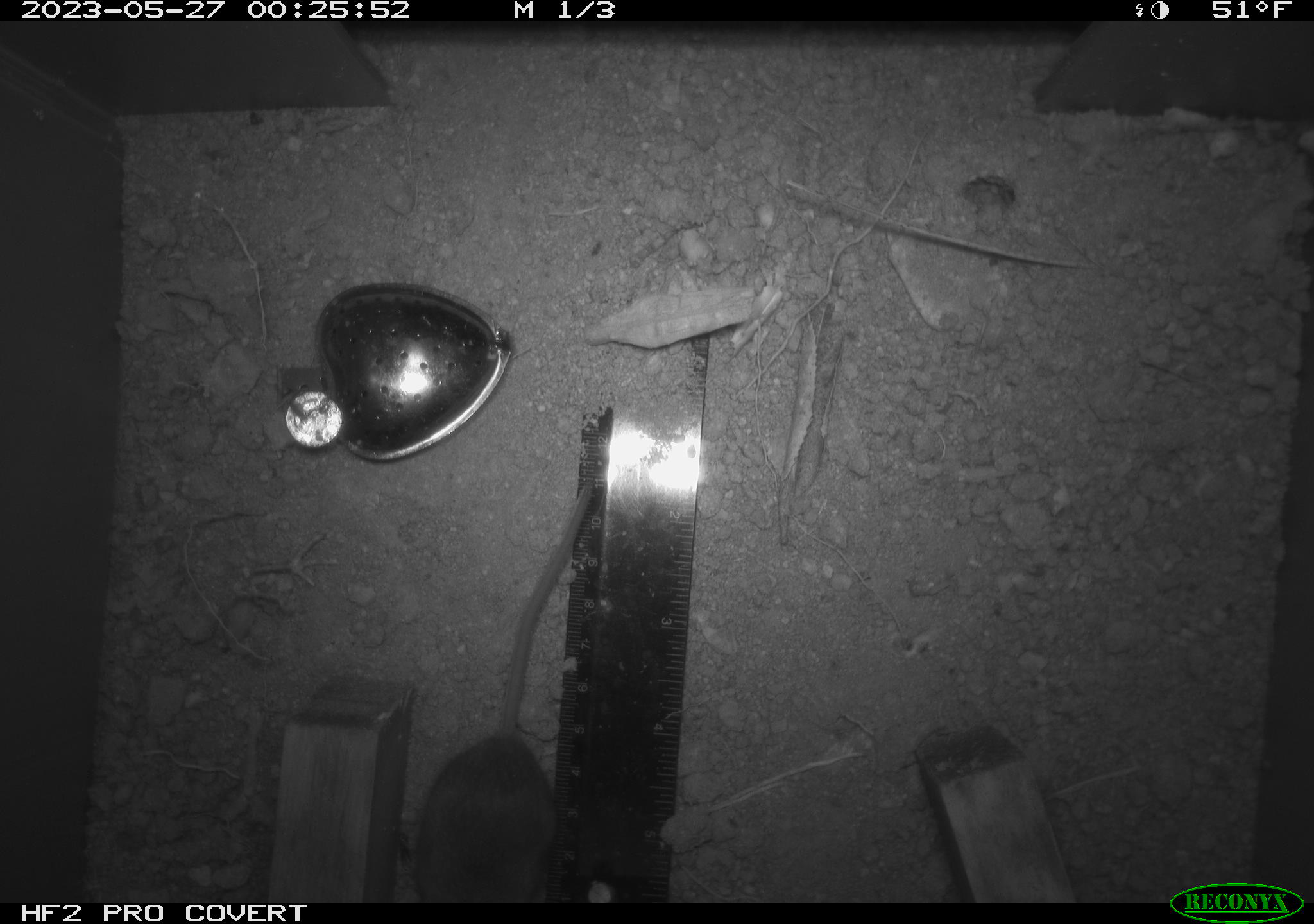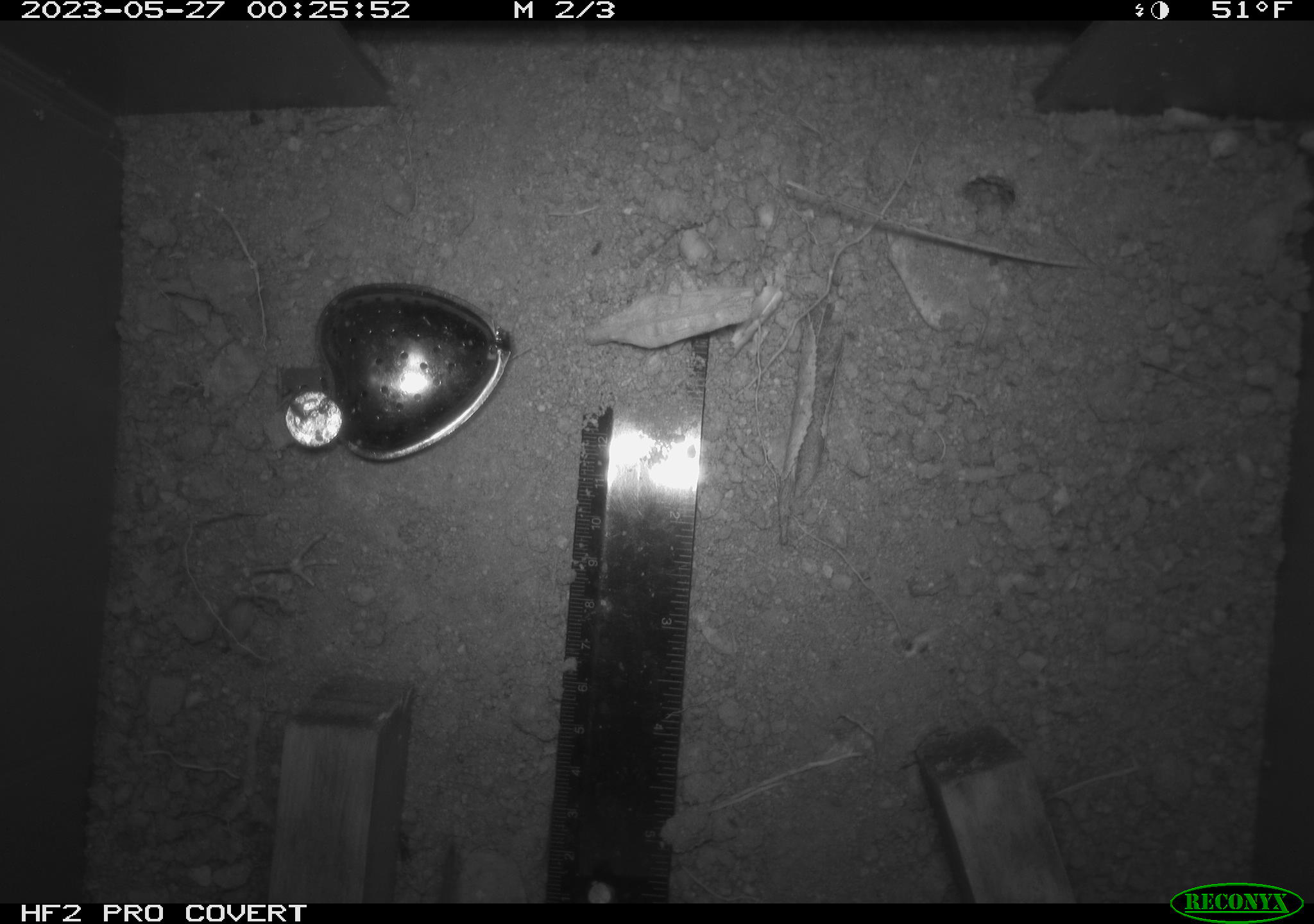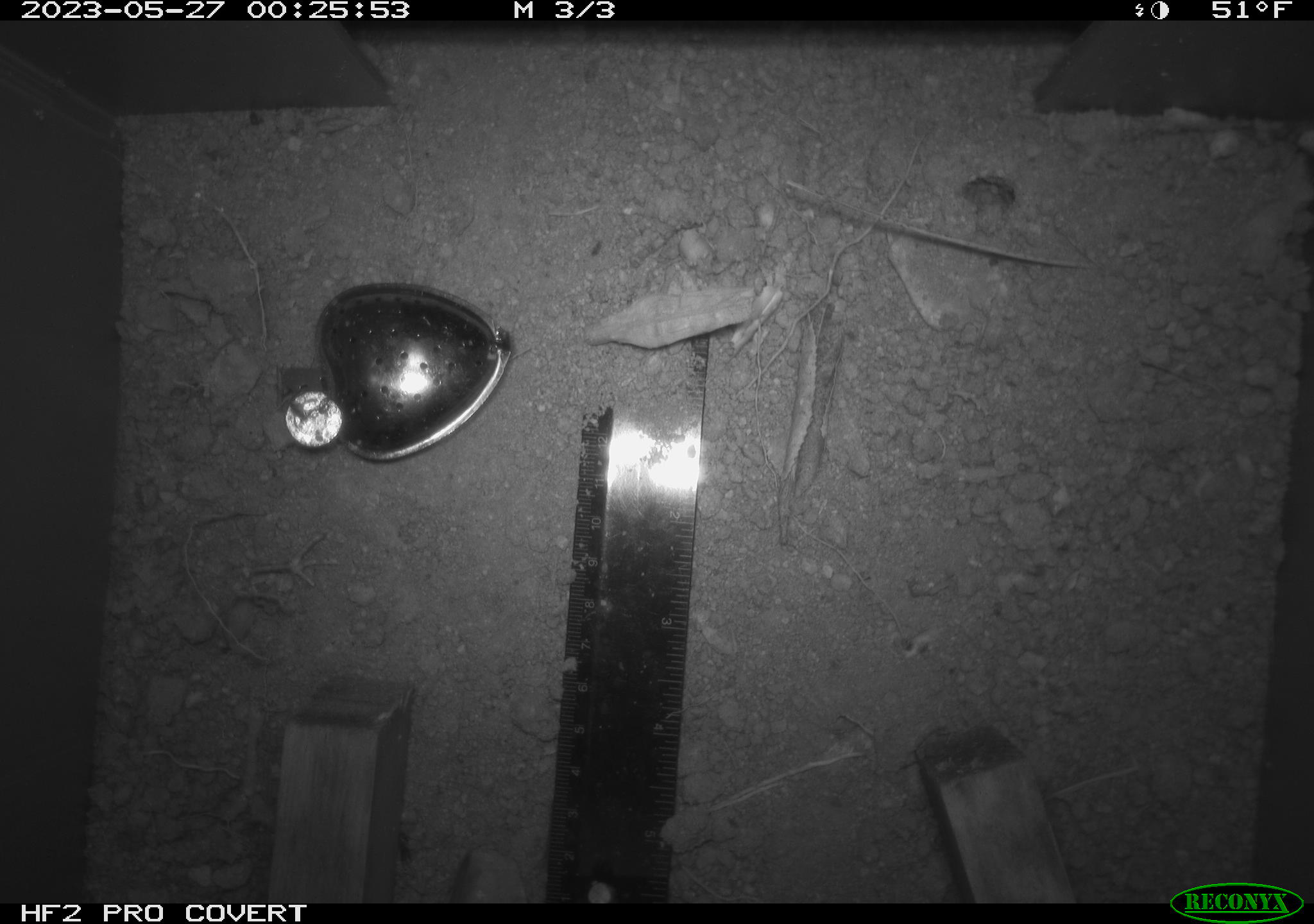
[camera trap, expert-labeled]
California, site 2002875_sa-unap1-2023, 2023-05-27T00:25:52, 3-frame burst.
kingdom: Animalia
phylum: Chordata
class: Mammalia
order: Rodentia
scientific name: Rodentia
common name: mouse species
Mouse species (Rodentia).